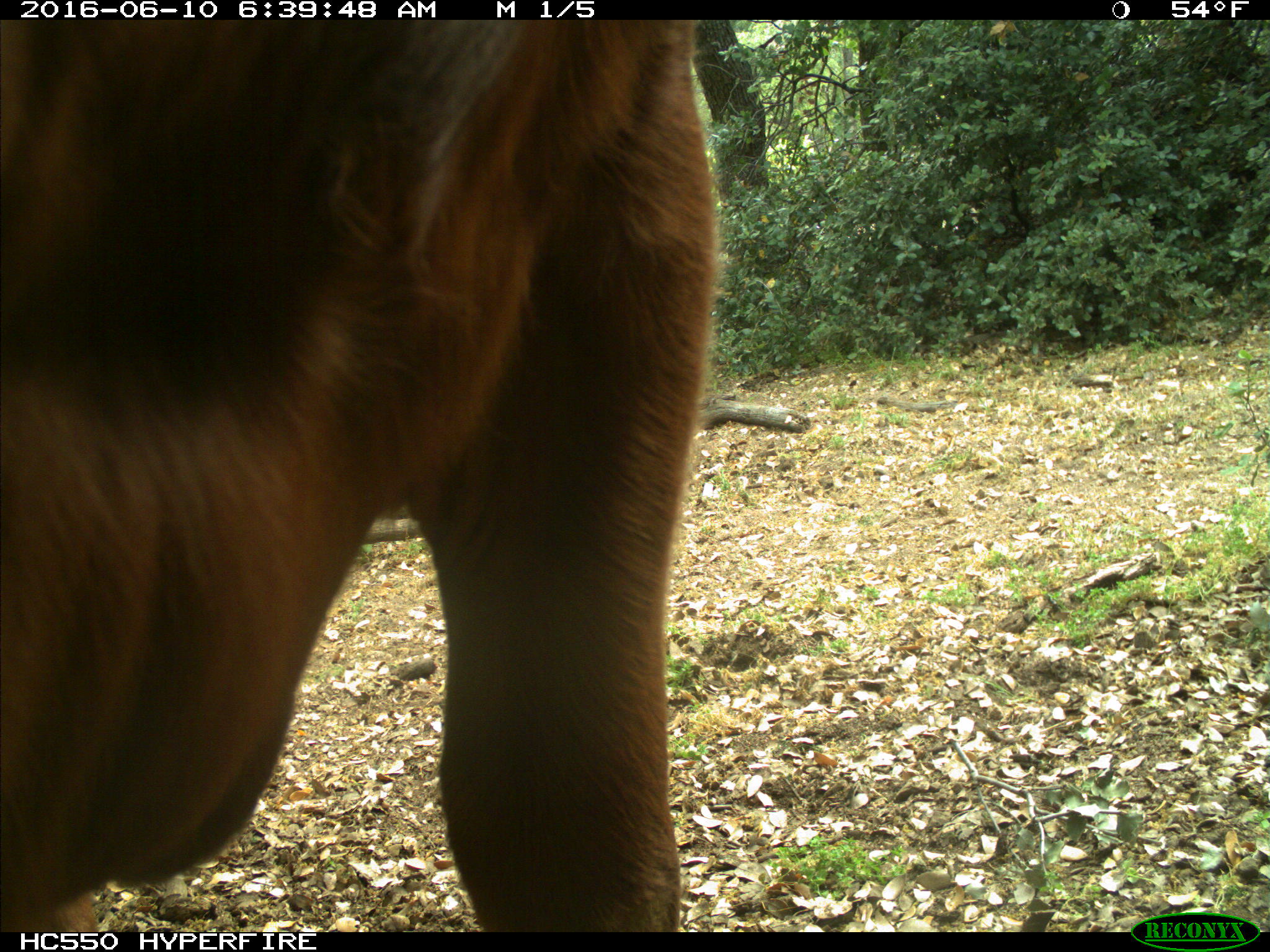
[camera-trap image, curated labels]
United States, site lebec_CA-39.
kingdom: Animalia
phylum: Chordata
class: Mammalia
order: Artiodactyla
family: Bovidae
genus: Bos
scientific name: Bos taurus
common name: domestic cow